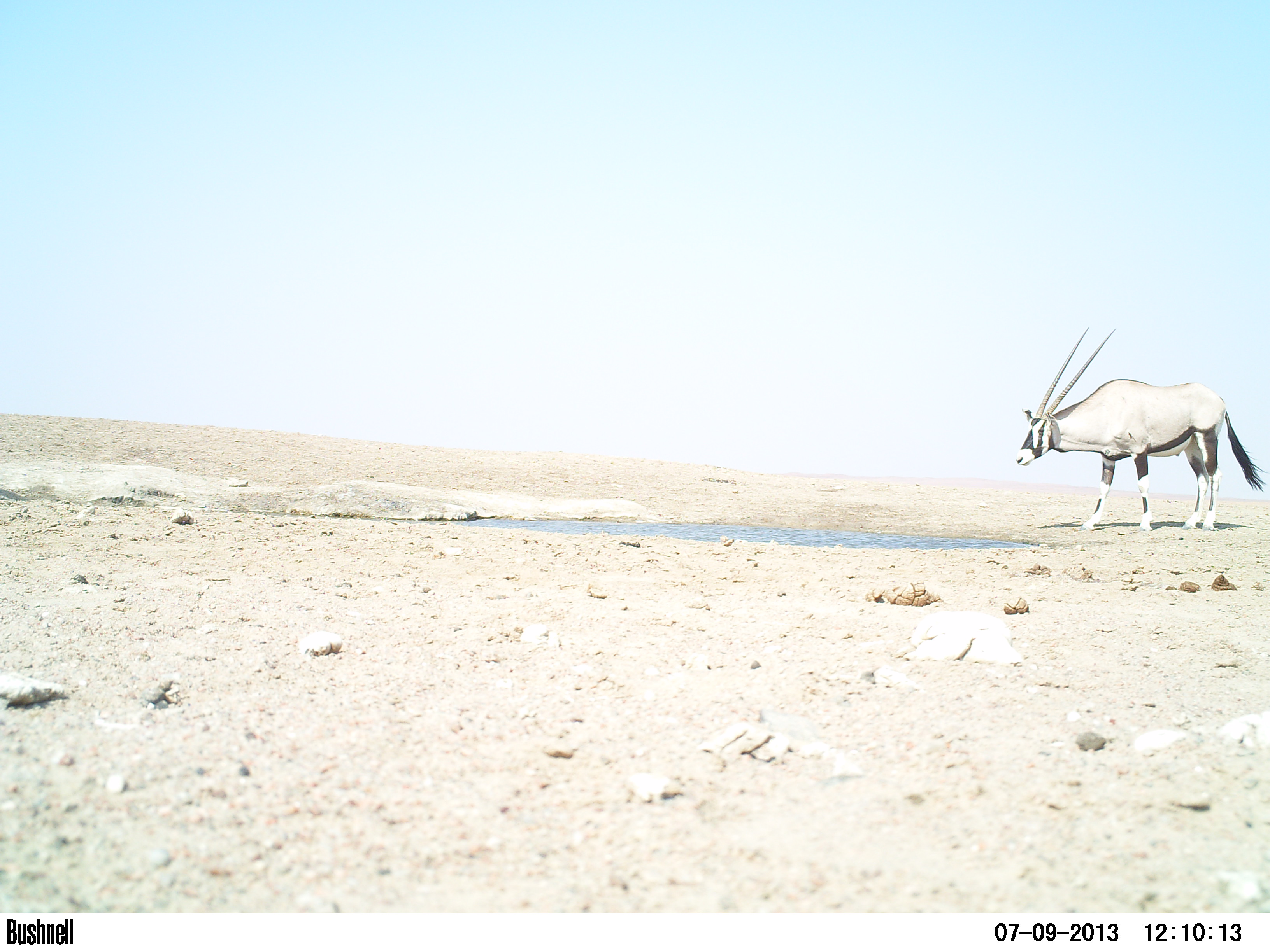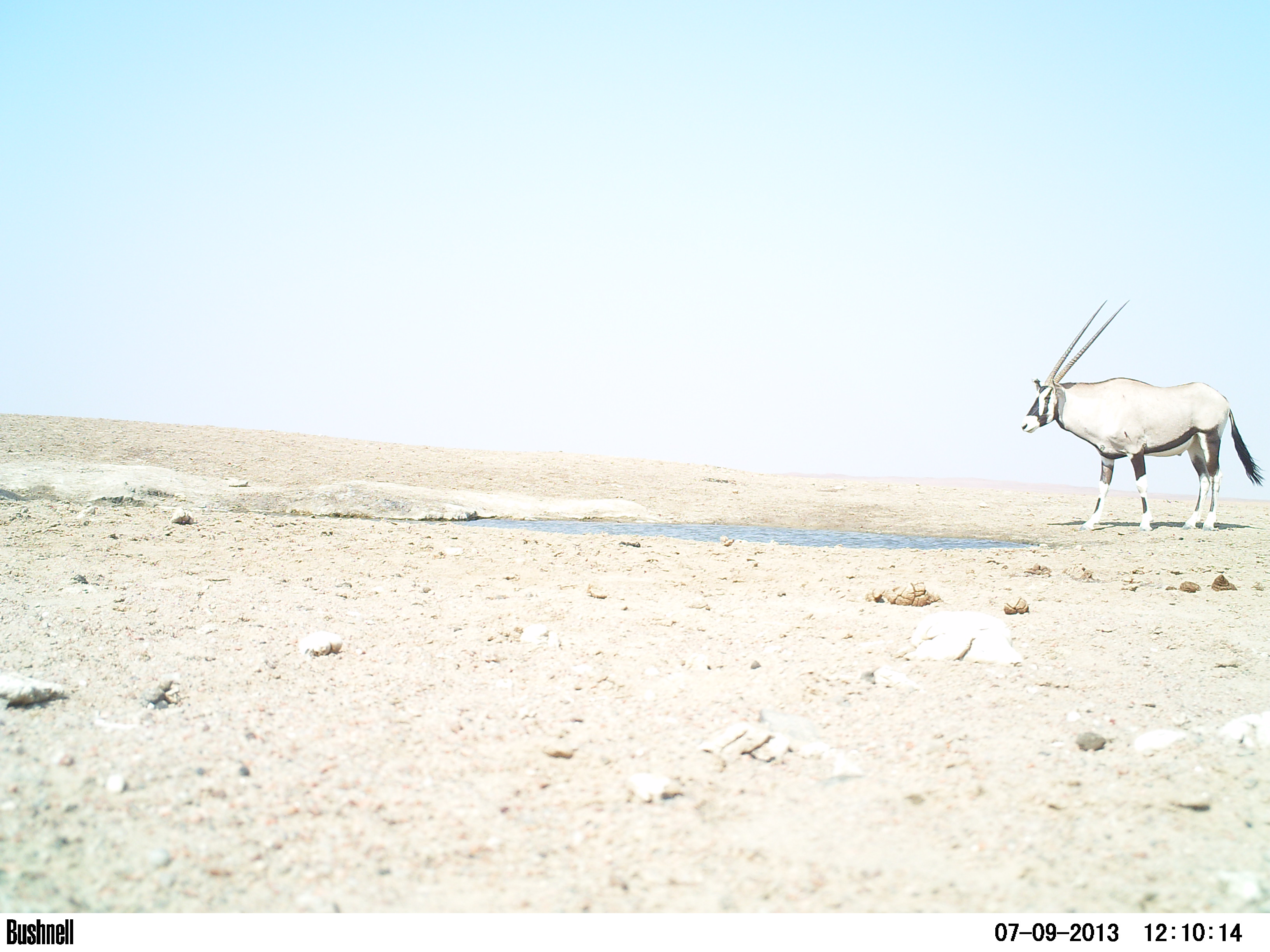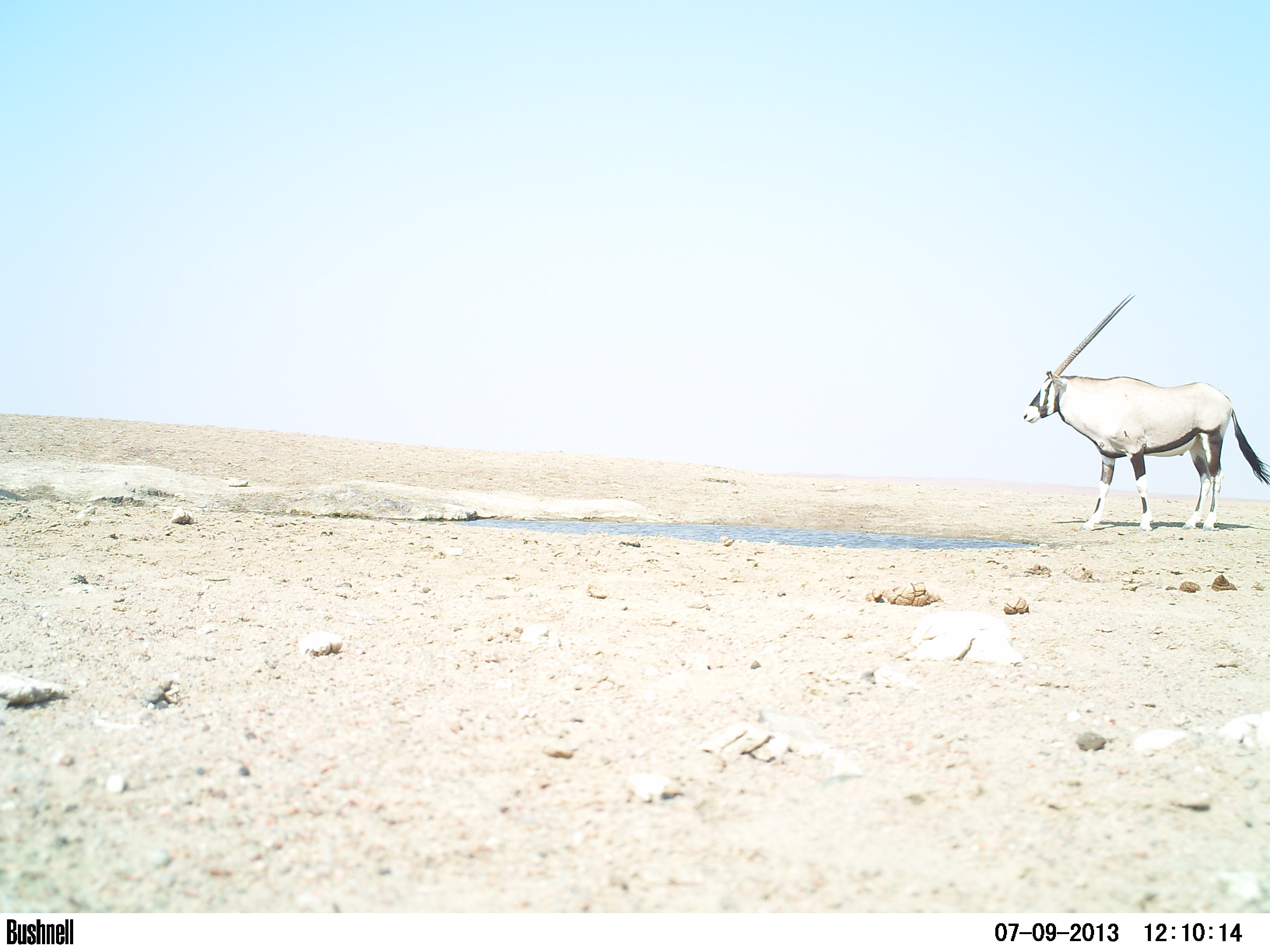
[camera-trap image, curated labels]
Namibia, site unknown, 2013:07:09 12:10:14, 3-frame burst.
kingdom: Animalia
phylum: Chordata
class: Mammalia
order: Artiodactyla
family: Bovidae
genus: Oryx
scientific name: Oryx gazella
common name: gemsbok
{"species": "Oryx gazella (gemsbok)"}